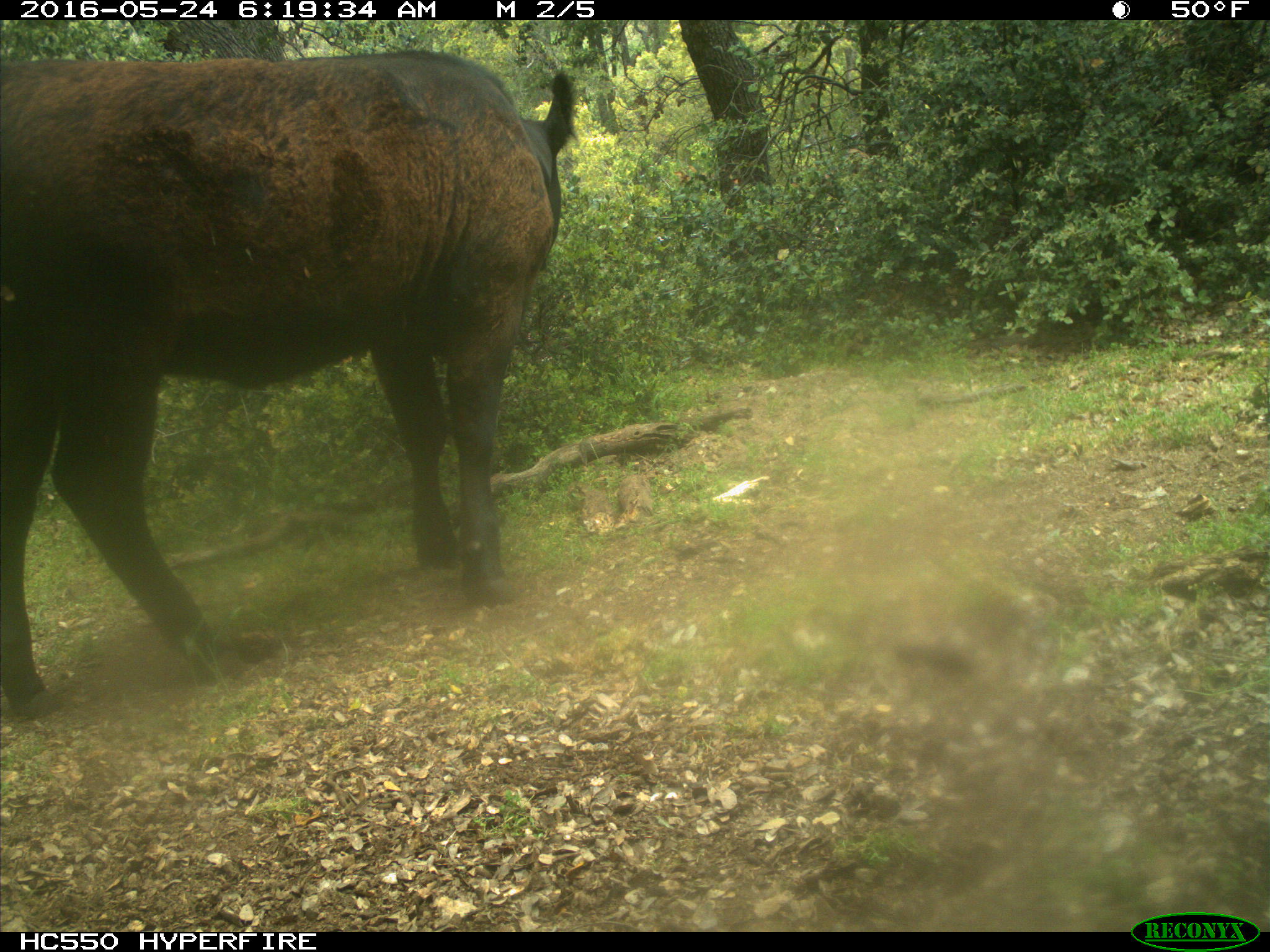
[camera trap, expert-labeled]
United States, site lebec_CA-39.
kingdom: Animalia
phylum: Chordata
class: Mammalia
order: Artiodactyla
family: Bovidae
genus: Bos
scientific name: Bos taurus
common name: domestic cow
Bos taurus (domestic cow).